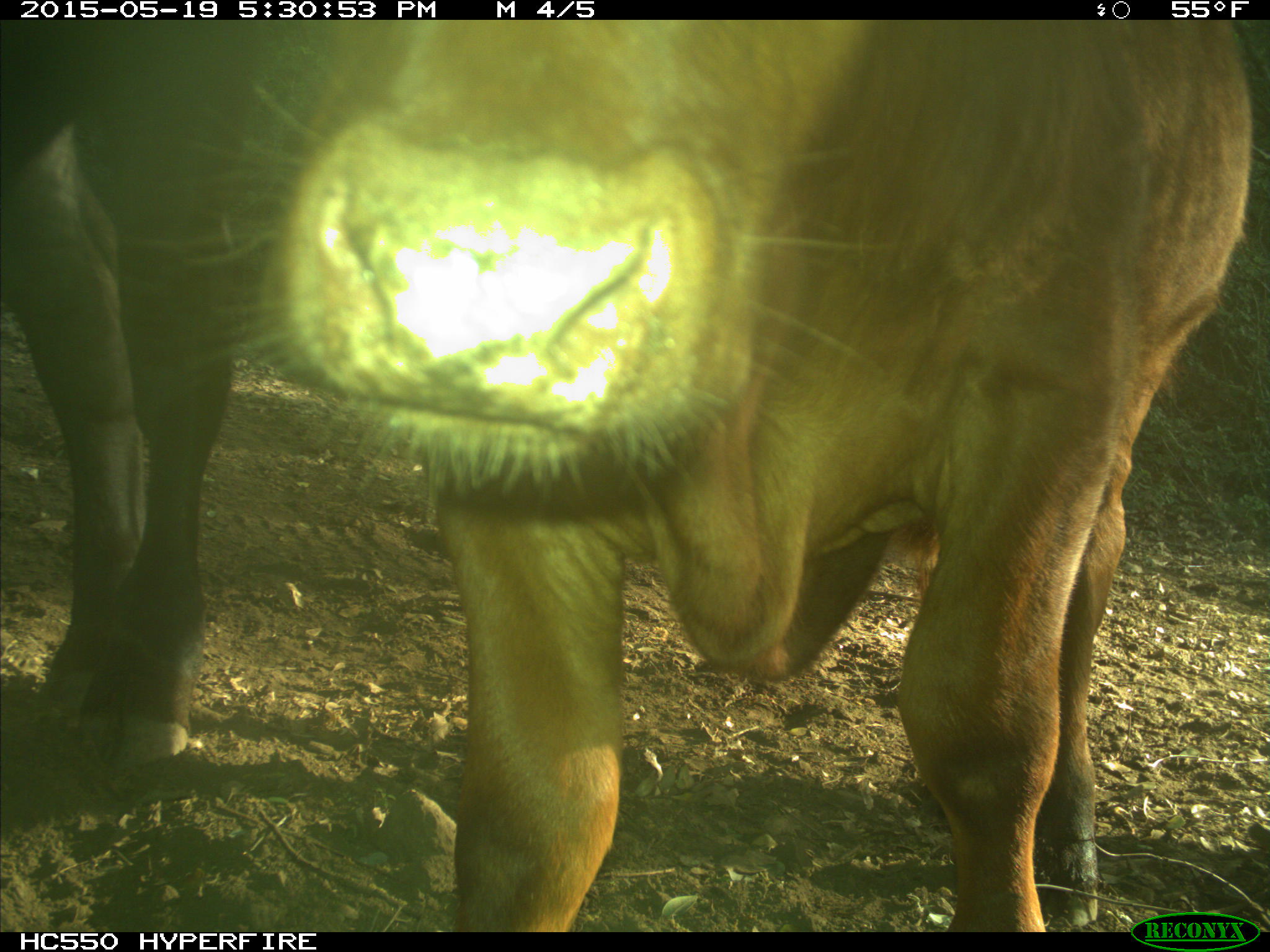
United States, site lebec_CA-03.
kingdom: Animalia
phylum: Chordata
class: Mammalia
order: Artiodactyla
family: Bovidae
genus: Bos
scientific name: Bos taurus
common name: domestic cow